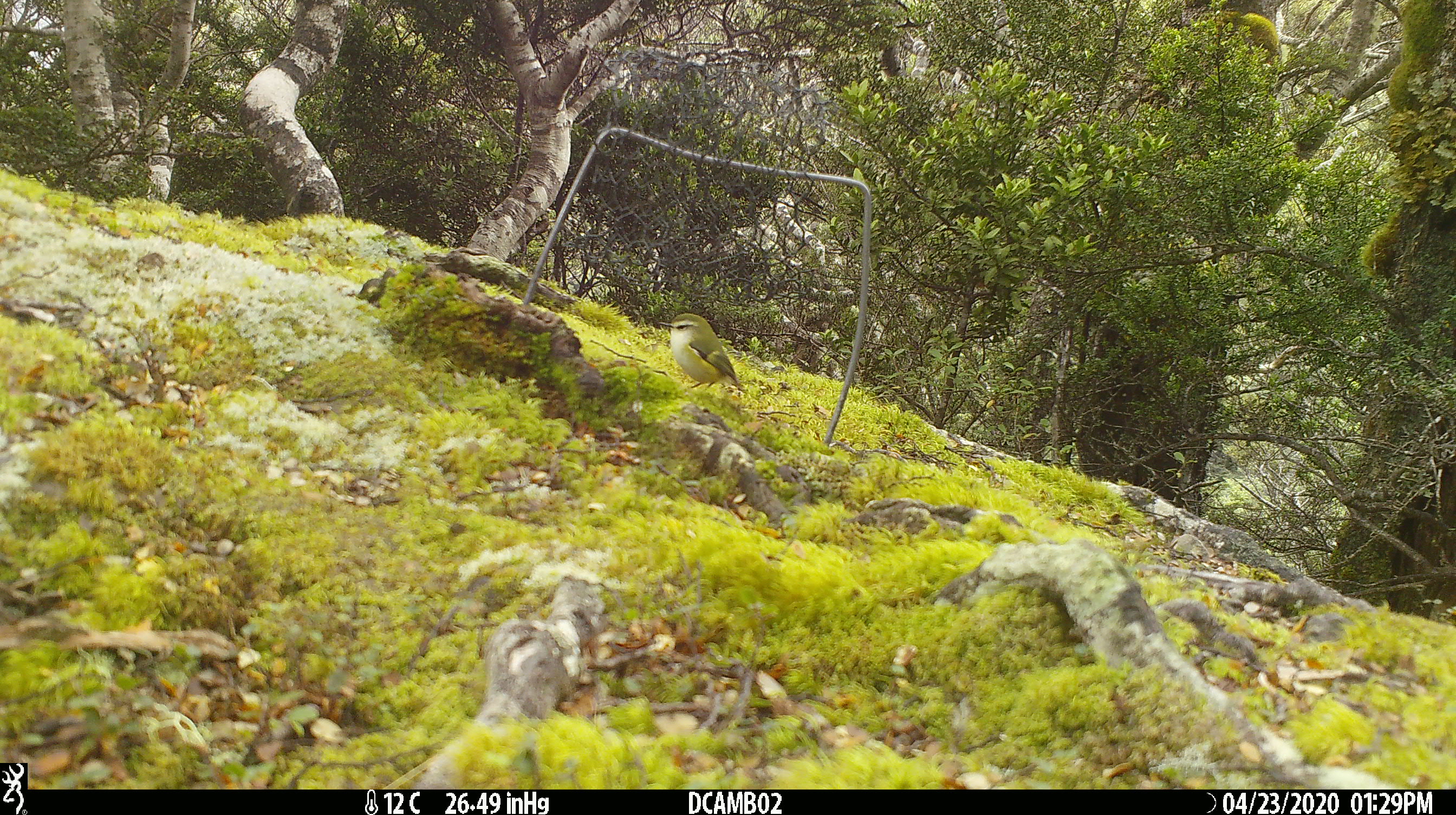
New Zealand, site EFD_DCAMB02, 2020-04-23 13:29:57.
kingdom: Animalia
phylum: Chordata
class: Aves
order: Passeriformes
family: Acanthisittidae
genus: Acanthisitta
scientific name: Acanthisitta chloris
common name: rifleman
Rifleman (Acanthisitta chloris).